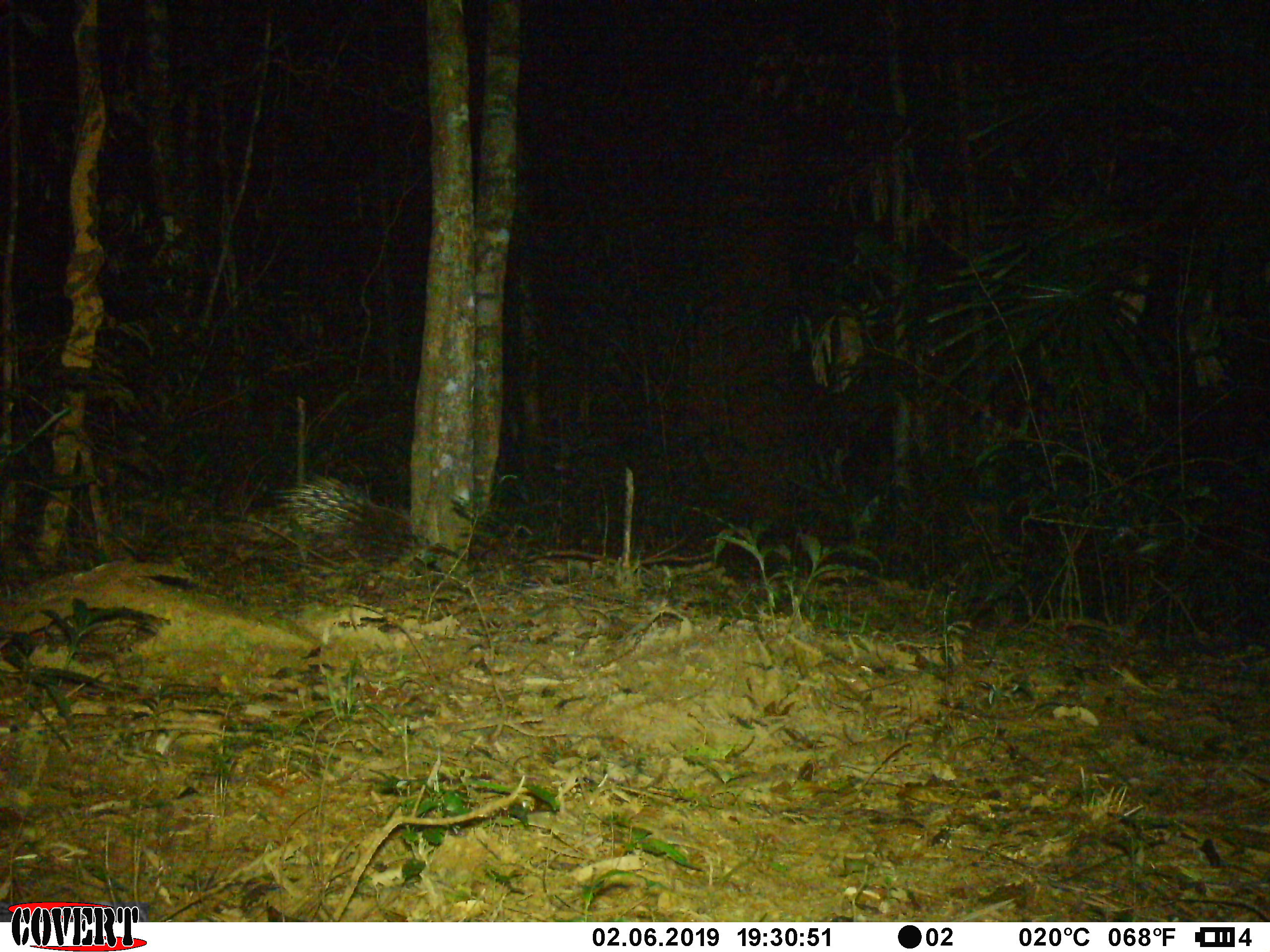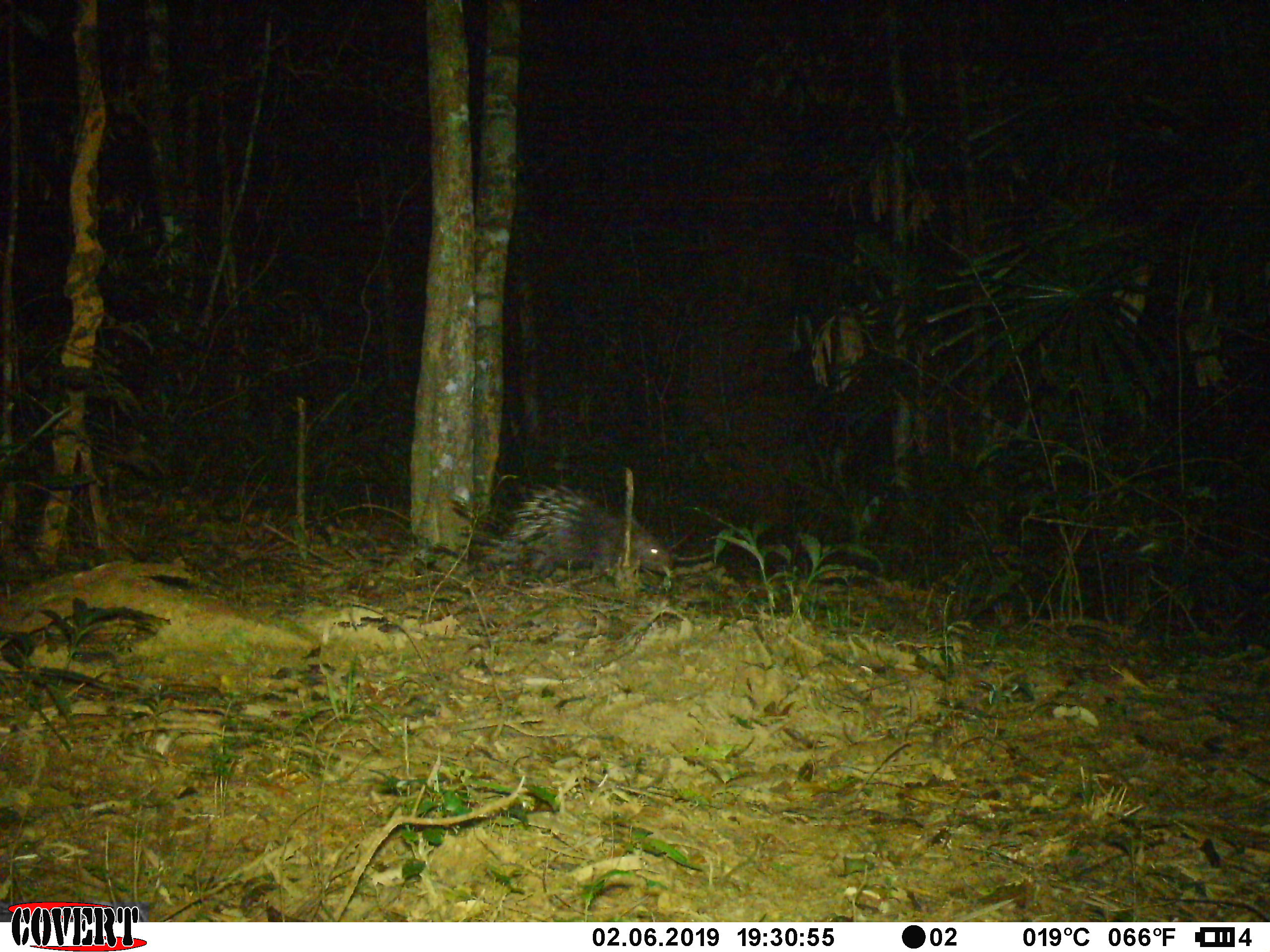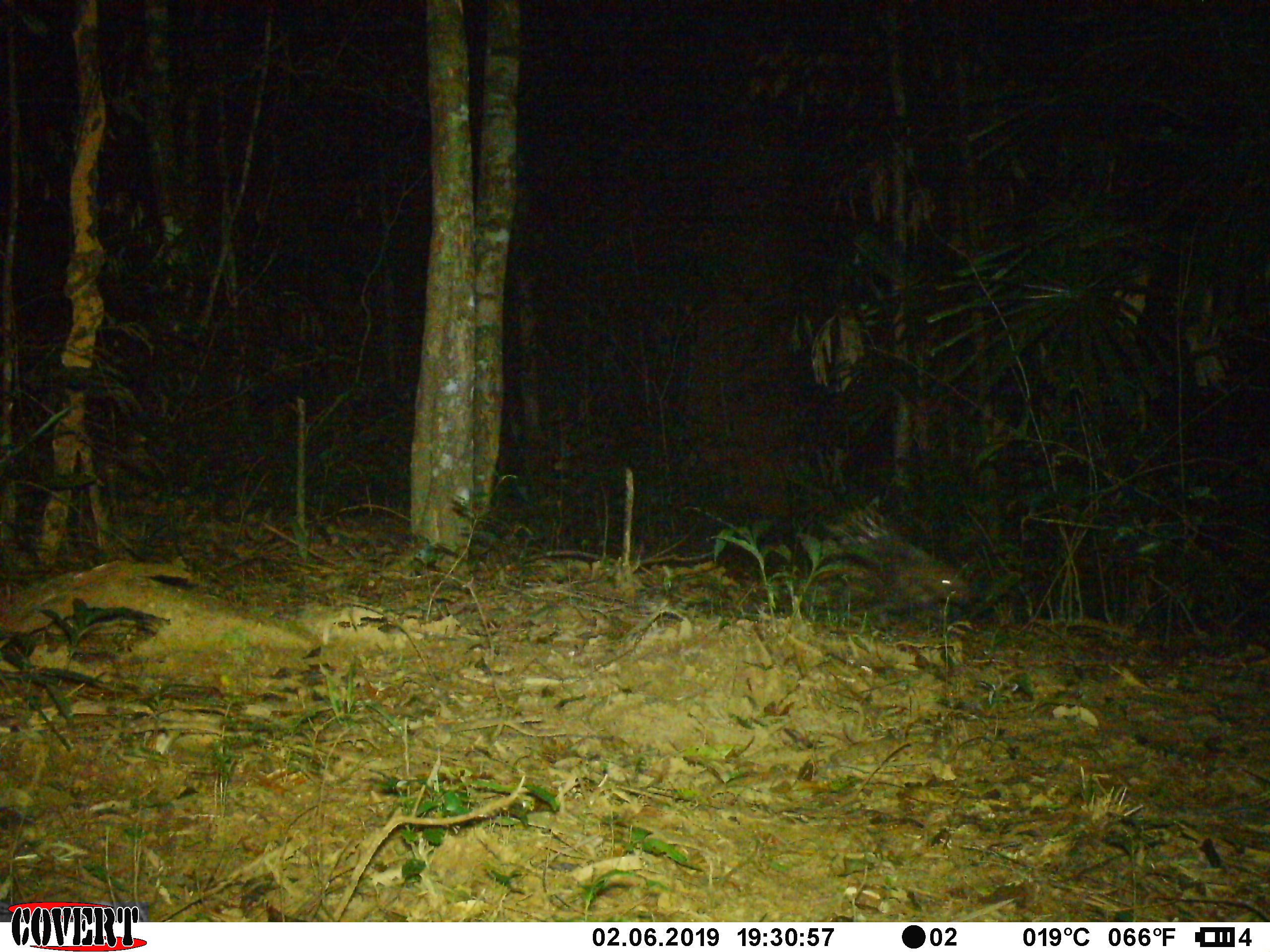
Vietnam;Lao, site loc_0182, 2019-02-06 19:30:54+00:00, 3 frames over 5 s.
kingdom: Animalia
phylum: Chordata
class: Mammalia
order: Rodentia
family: Hystricidae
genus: Hystrix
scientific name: Hystrix brachyura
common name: malayan porcupine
Malayan porcupine (Hystrix brachyura). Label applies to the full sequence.